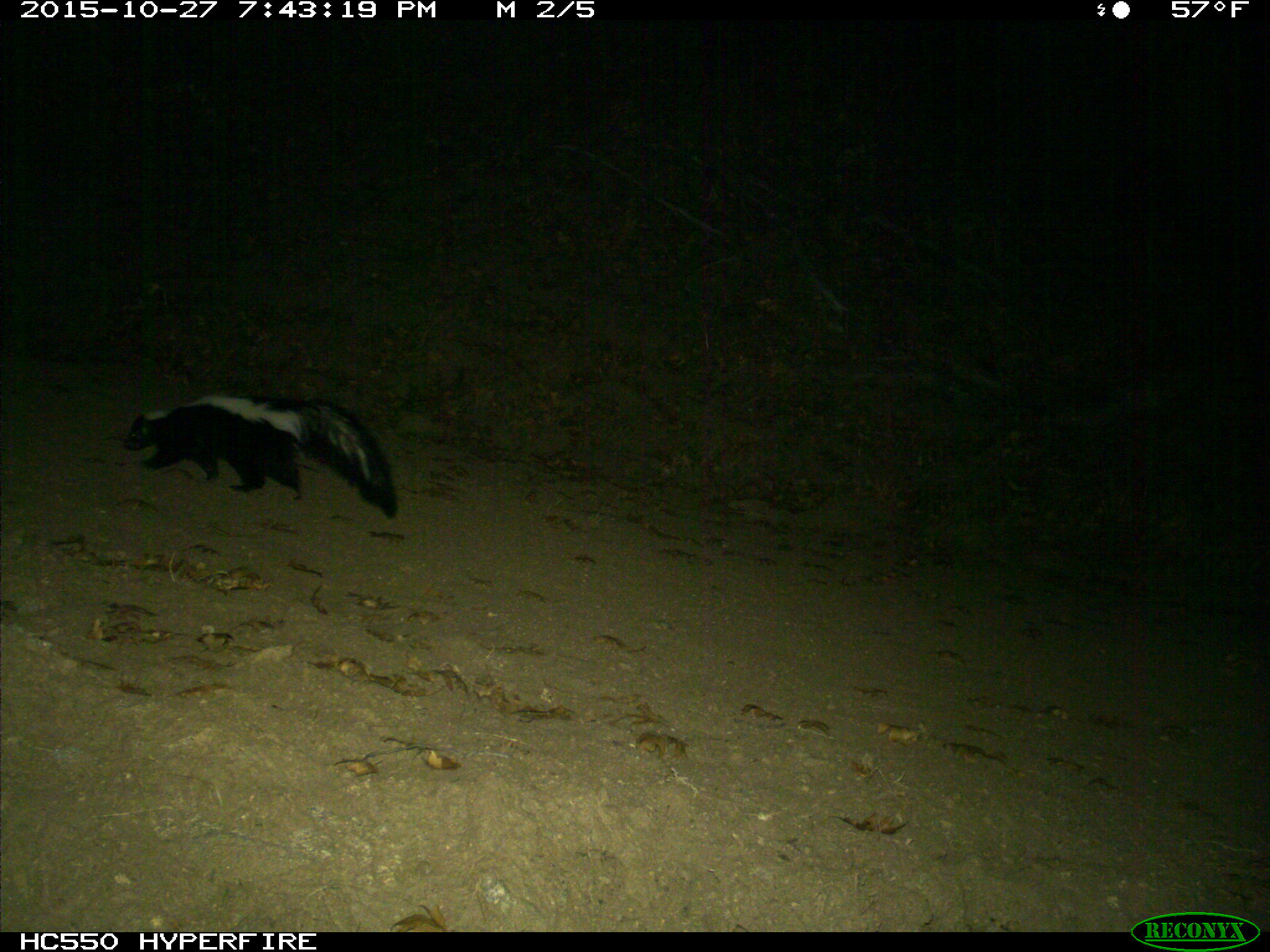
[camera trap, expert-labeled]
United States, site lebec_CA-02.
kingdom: Animalia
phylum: Chordata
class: Mammalia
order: Carnivora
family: Mephitidae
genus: Mephitis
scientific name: Mephitis mephitis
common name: striped skunk